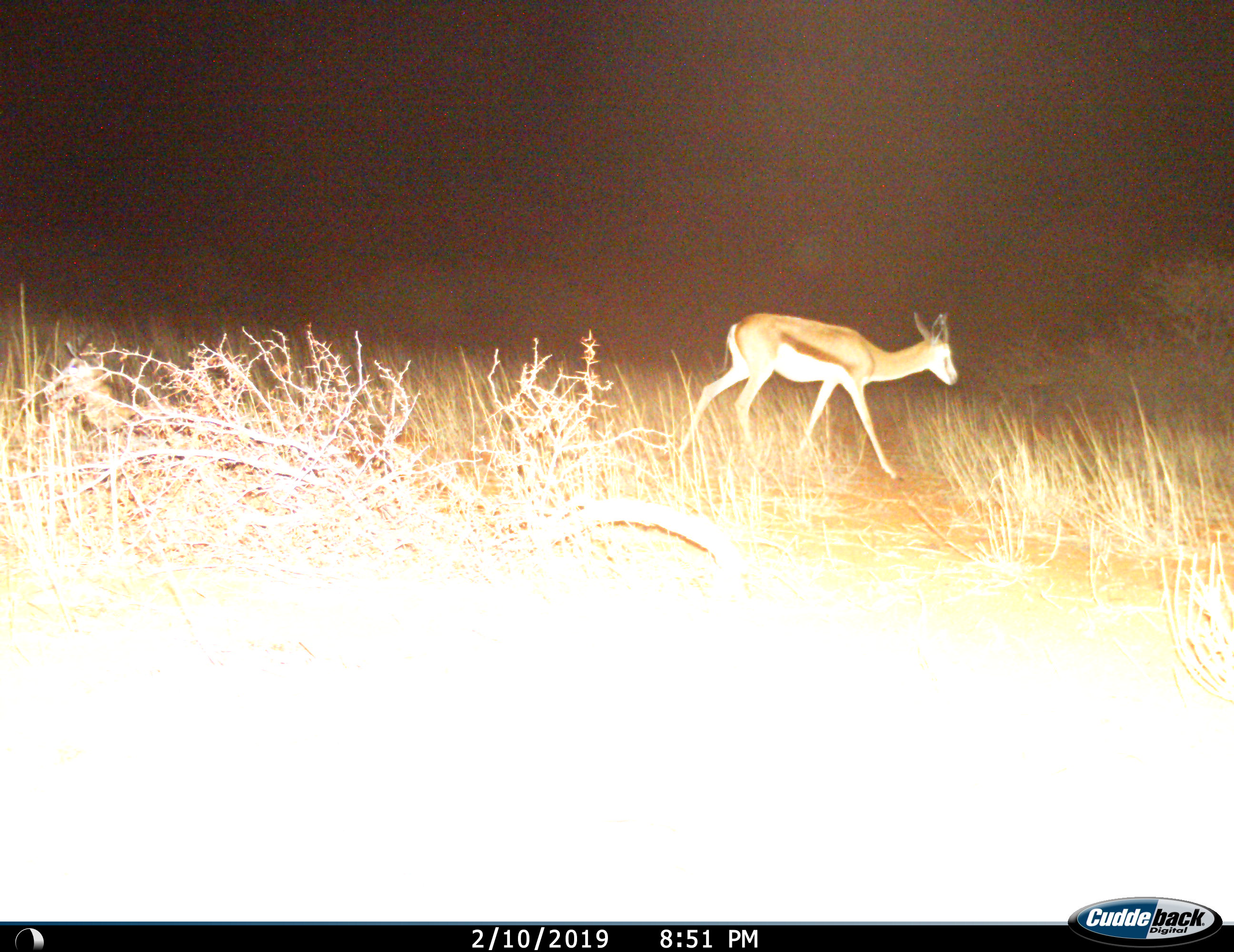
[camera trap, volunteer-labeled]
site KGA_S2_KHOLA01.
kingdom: Animalia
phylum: Chordata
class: Mammalia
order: Artiodactyla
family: Bovidae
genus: Antidorcas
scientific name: Antidorcas marsupialis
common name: springbok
Springbok (Antidorcas marsupialis), count 1. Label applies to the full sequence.